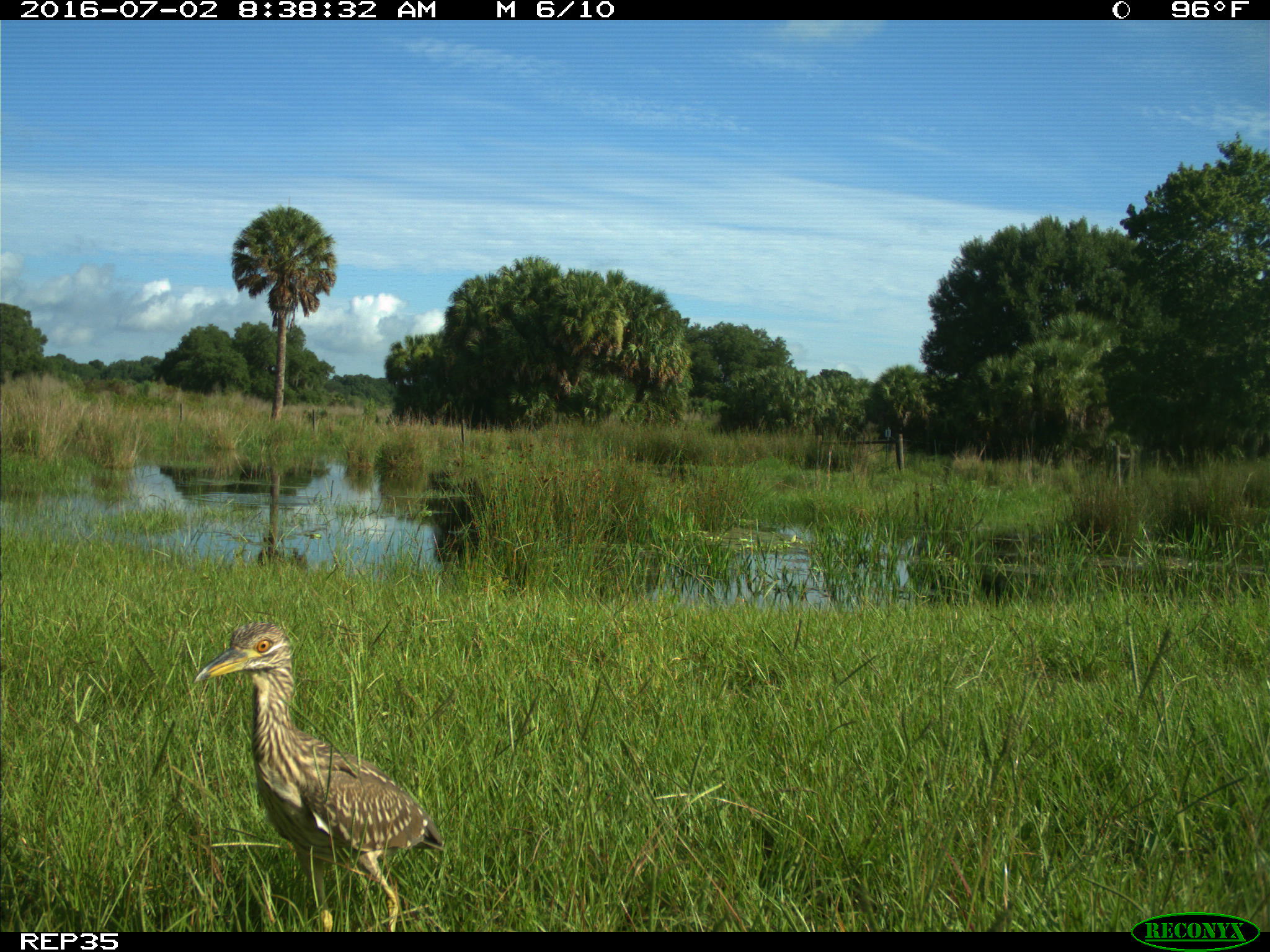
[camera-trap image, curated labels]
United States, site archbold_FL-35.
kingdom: Animalia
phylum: Chordata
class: Aves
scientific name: Aves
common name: birds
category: unidentified bird